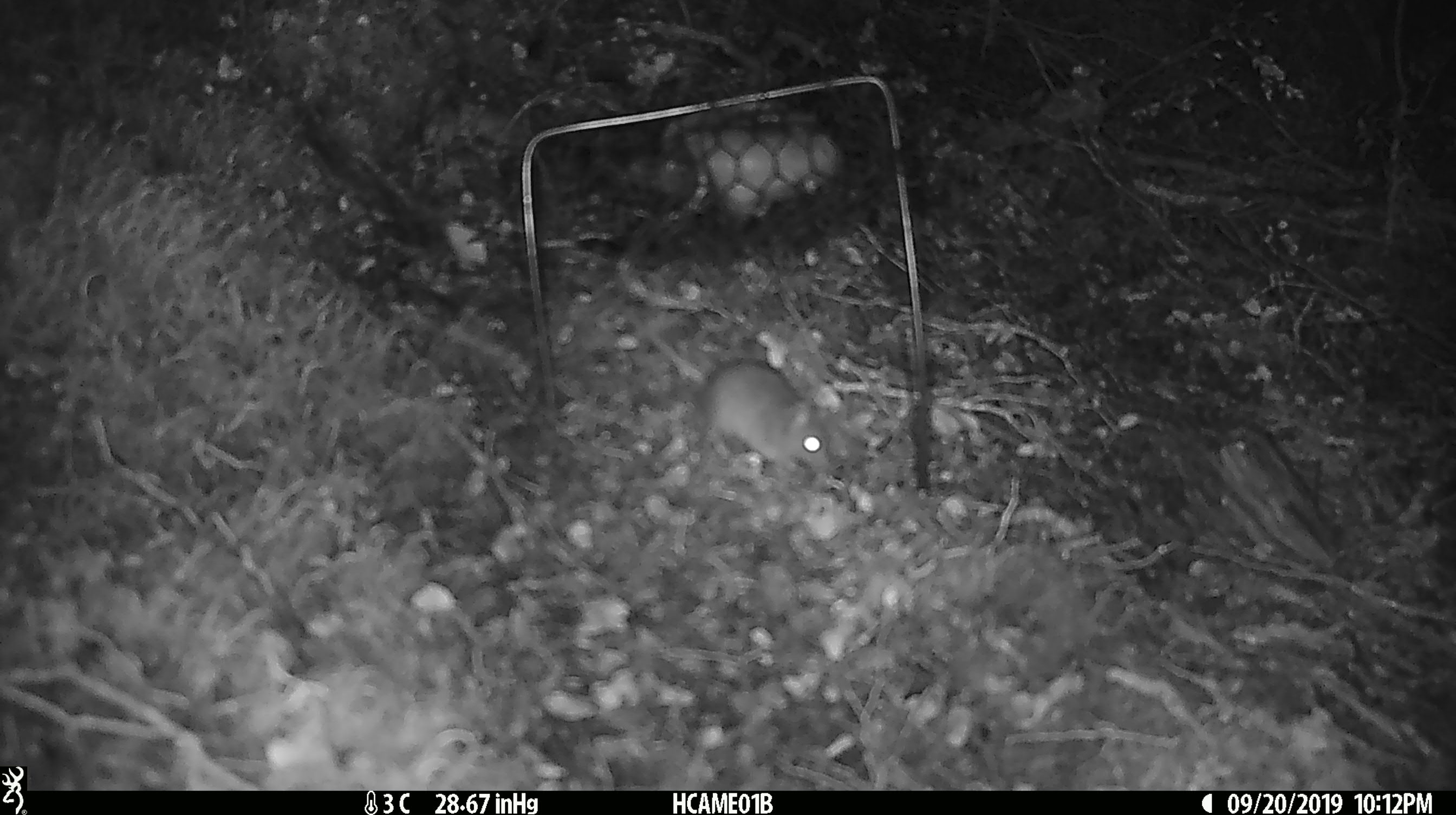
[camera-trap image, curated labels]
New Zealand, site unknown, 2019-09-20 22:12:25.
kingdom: Animalia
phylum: Chordata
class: Mammalia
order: Rodentia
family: Muridae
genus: Mus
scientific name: Mus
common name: mouse